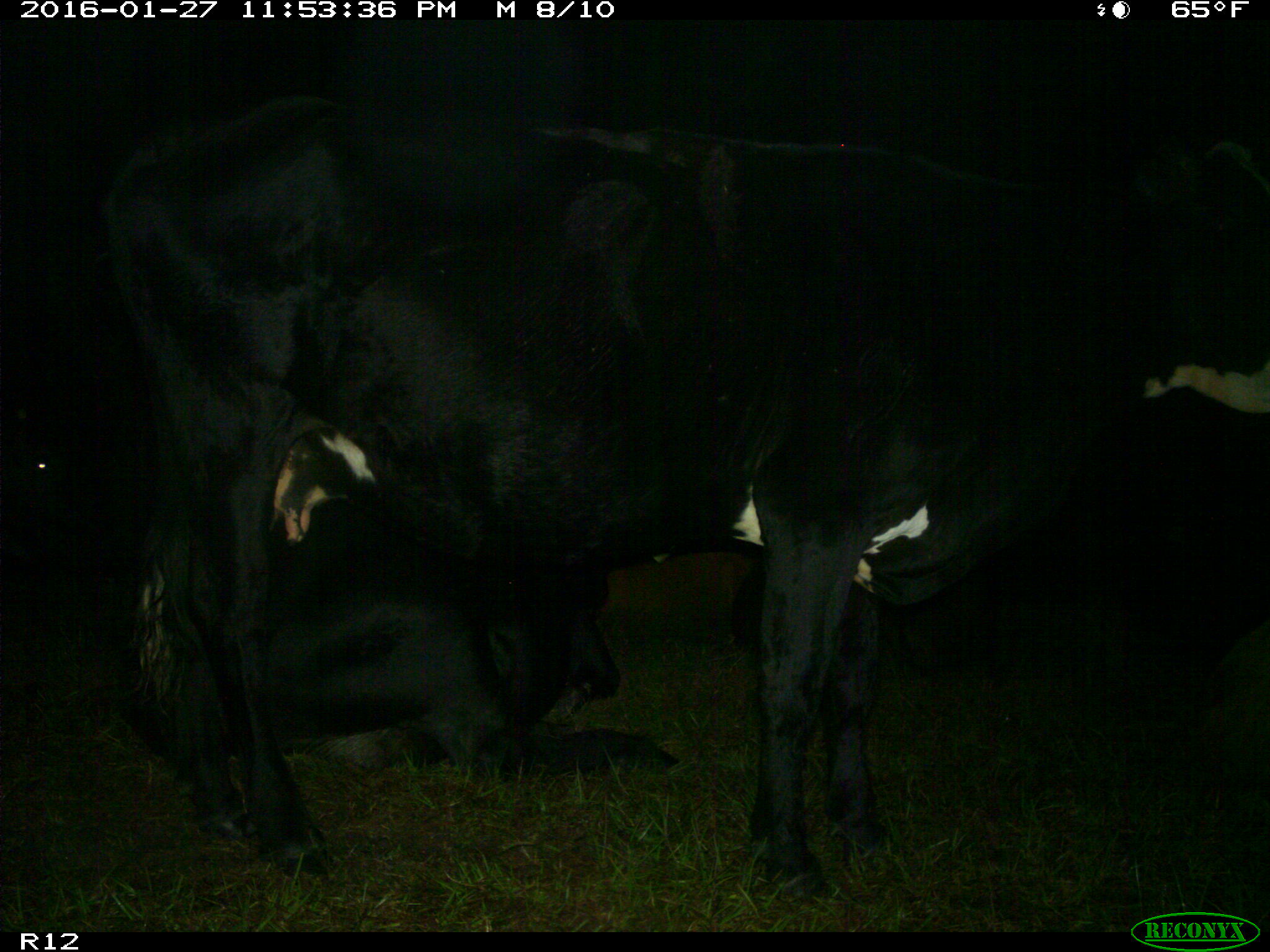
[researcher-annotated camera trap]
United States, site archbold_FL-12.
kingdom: Animalia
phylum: Chordata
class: Mammalia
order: Artiodactyla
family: Bovidae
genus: Bos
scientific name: Bos taurus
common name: domestic cow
Bos taurus (domestic cow).